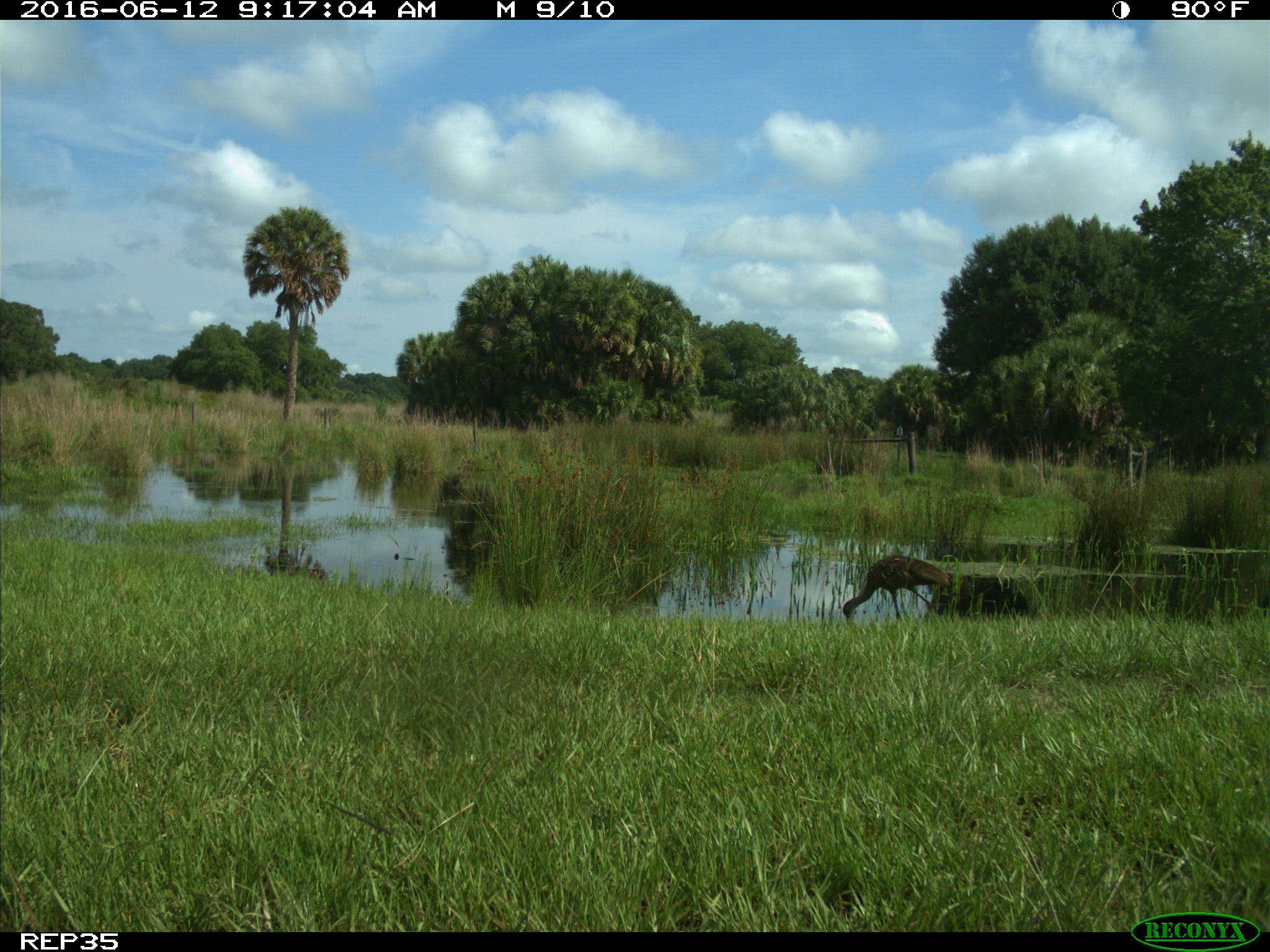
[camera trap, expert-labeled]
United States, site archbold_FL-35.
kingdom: Animalia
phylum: Chordata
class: Aves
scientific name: Aves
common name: birds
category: unidentified bird